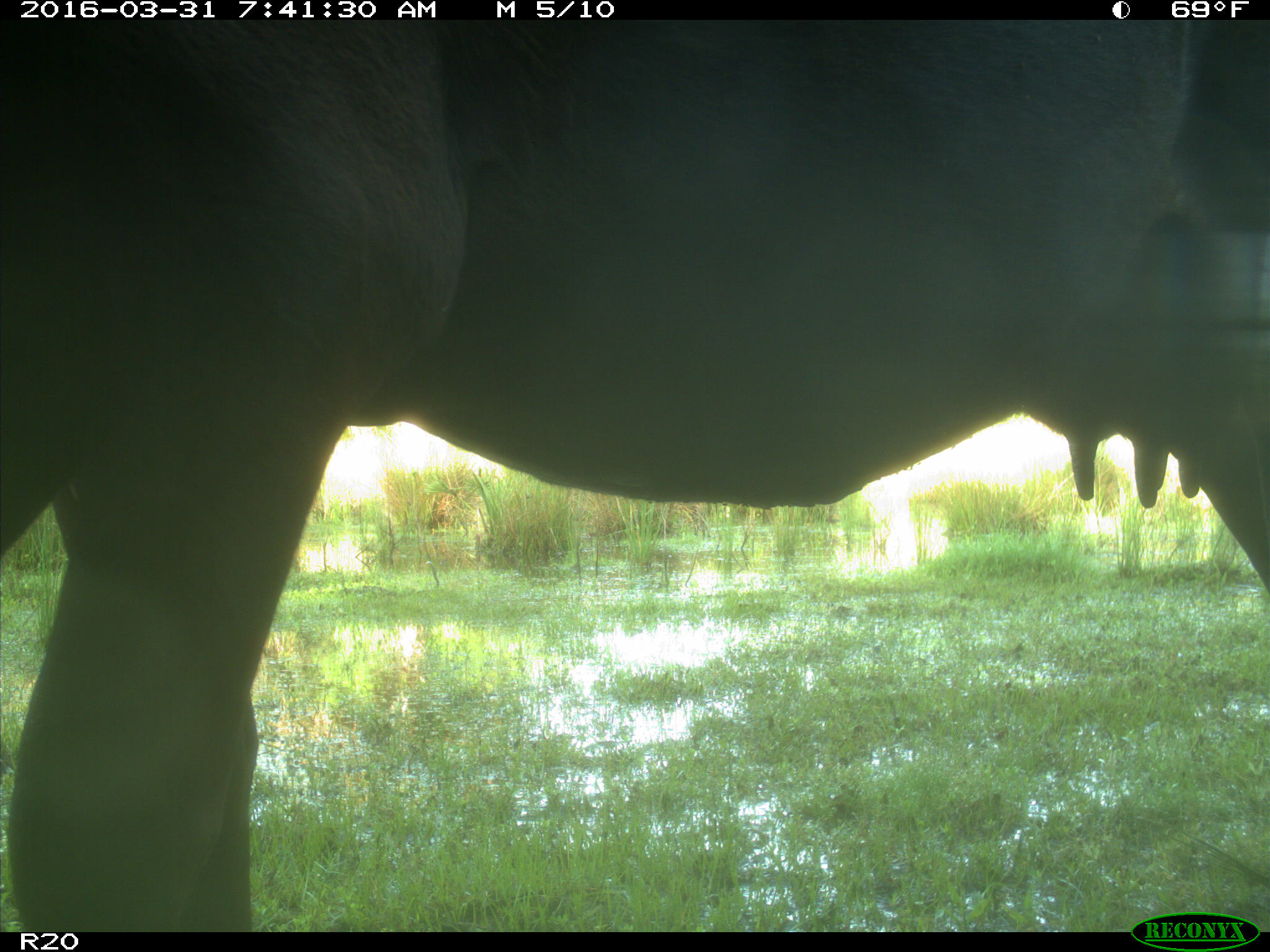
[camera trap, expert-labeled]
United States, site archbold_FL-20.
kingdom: Animalia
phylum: Chordata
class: Mammalia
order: Artiodactyla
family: Bovidae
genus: Bos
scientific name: Bos taurus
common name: domestic cow